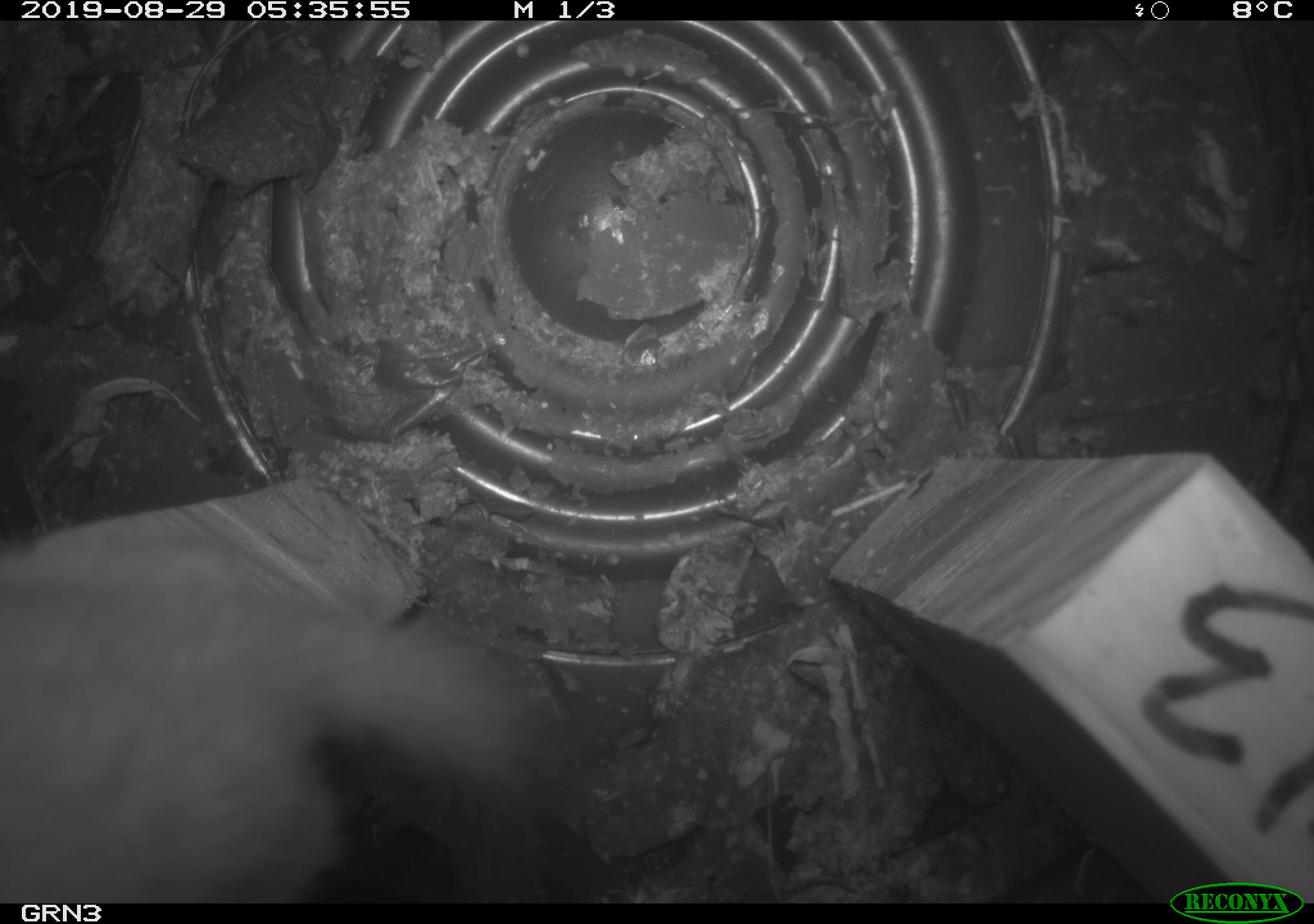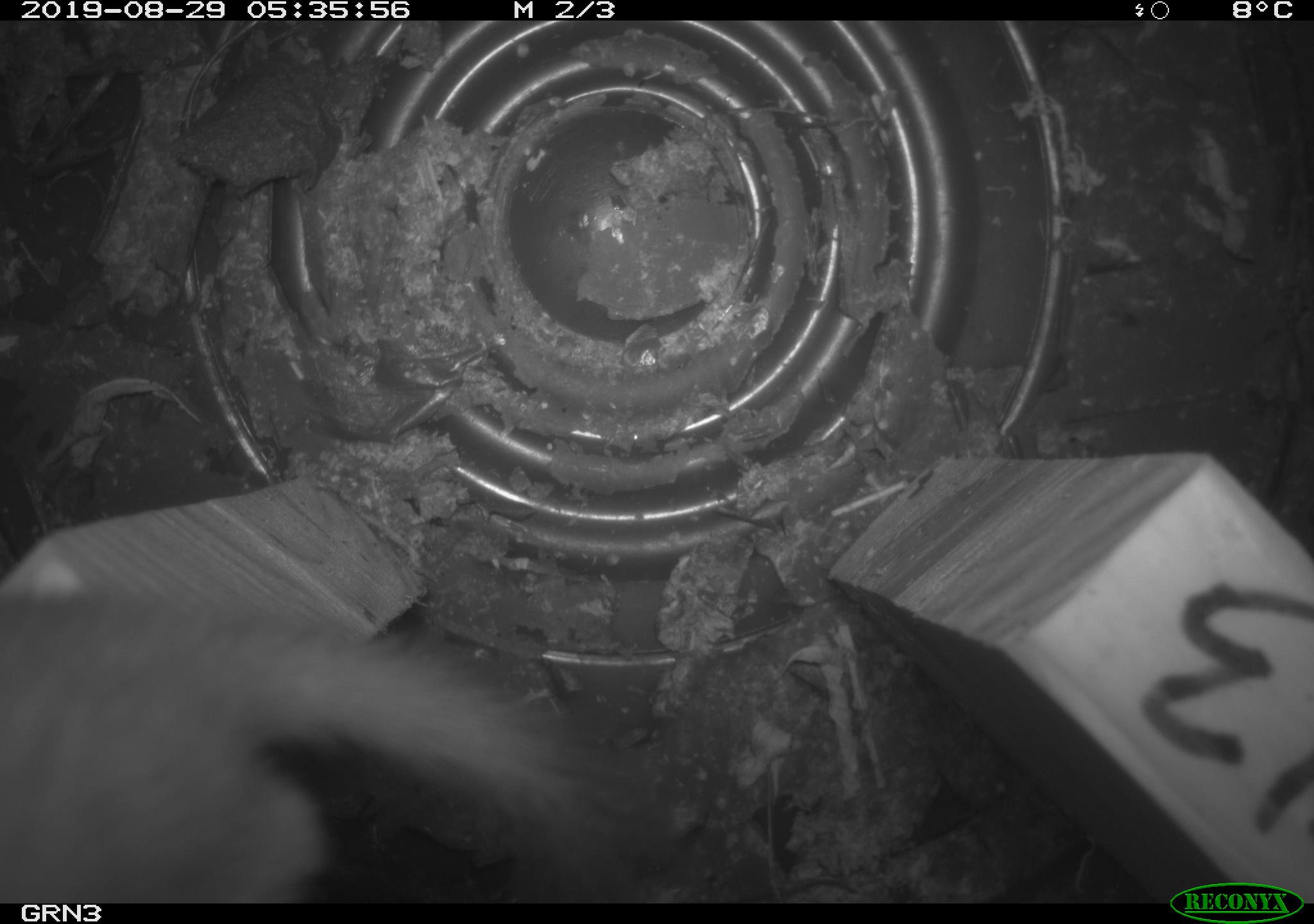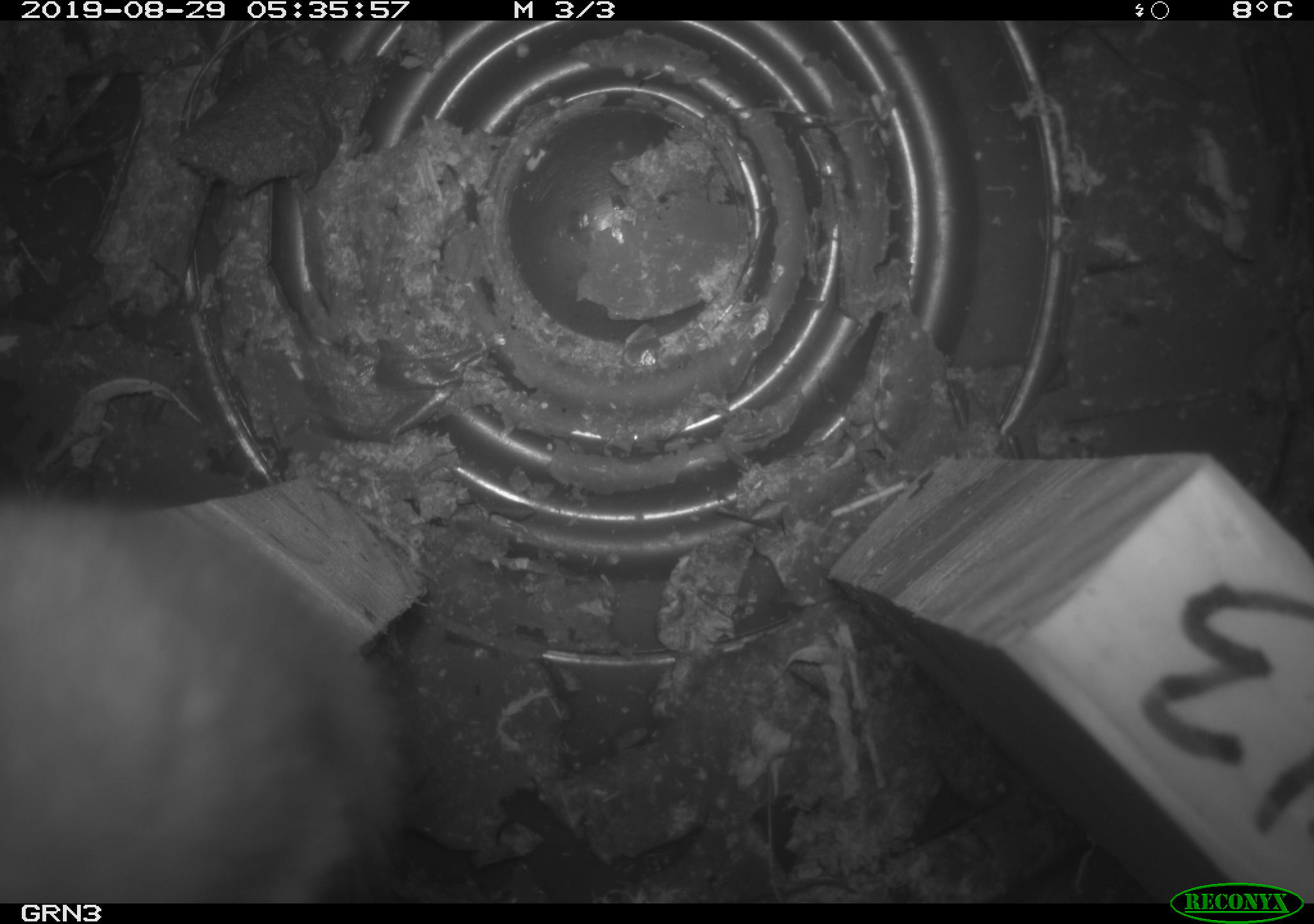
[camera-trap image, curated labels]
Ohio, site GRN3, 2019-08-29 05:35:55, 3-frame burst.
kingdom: Animalia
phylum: Chordata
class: Mammalia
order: Carnivora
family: Mustelidae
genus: Neogale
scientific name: Neogale frenata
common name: long-tailed weasel